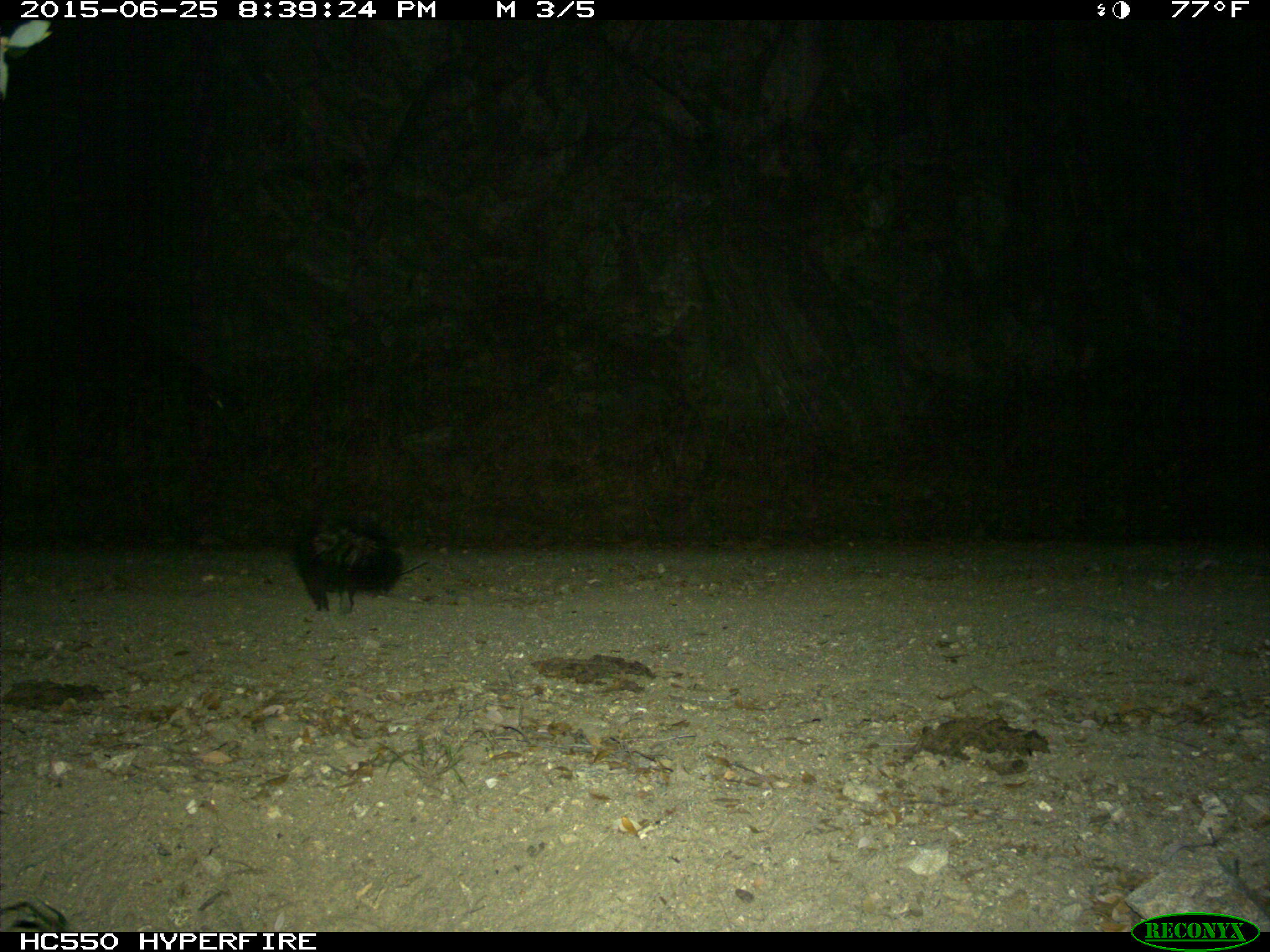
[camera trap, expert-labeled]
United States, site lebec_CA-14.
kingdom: Animalia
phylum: Chordata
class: Mammalia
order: Carnivora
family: Mephitidae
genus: Mephitis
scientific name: Mephitis mephitis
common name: striped skunk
Mephitis mephitis (striped skunk).